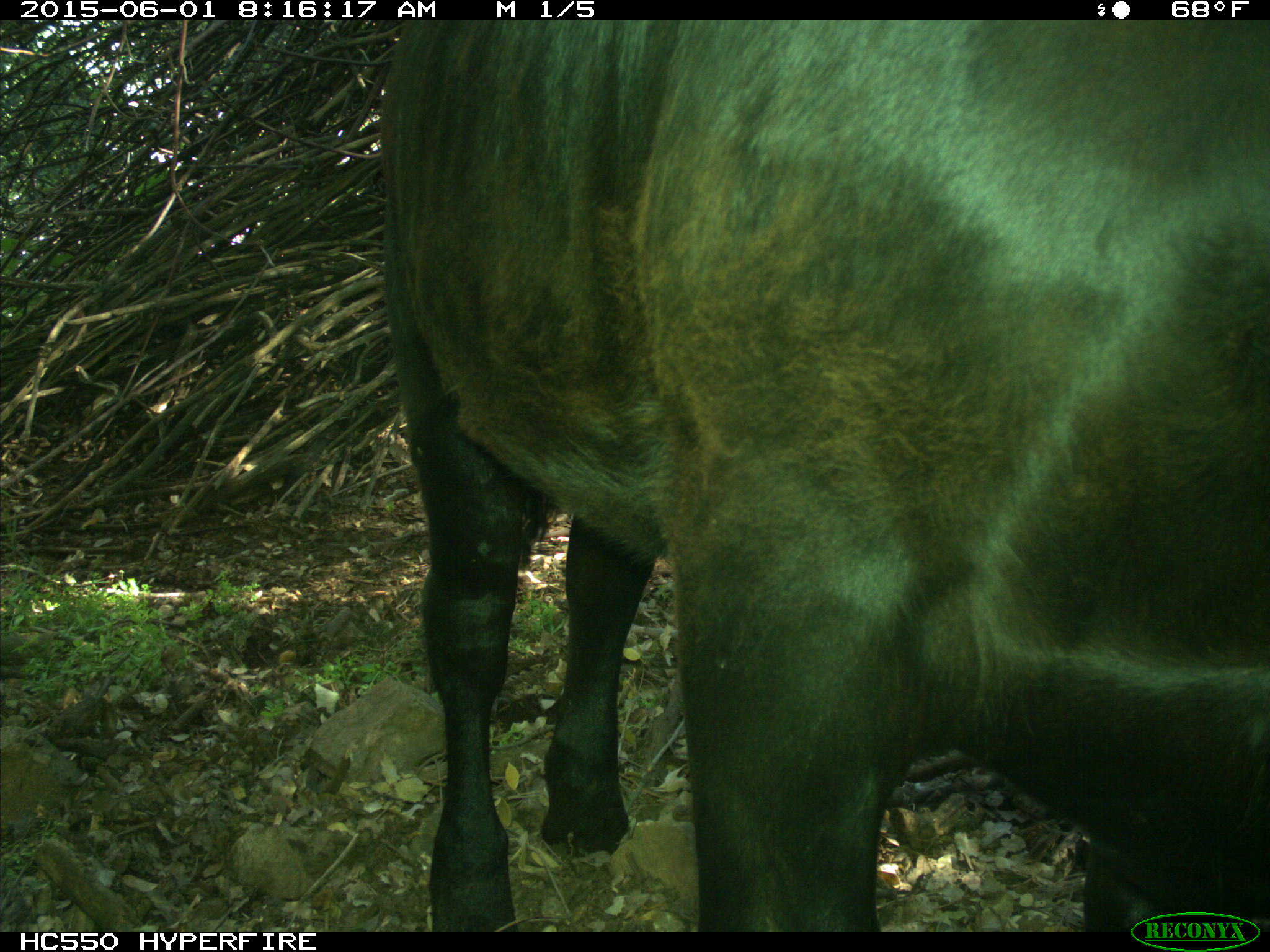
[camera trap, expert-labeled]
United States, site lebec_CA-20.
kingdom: Animalia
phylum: Chordata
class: Mammalia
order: Artiodactyla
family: Bovidae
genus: Bos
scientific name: Bos taurus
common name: domestic cow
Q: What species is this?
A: Bos taurus (domestic cow).